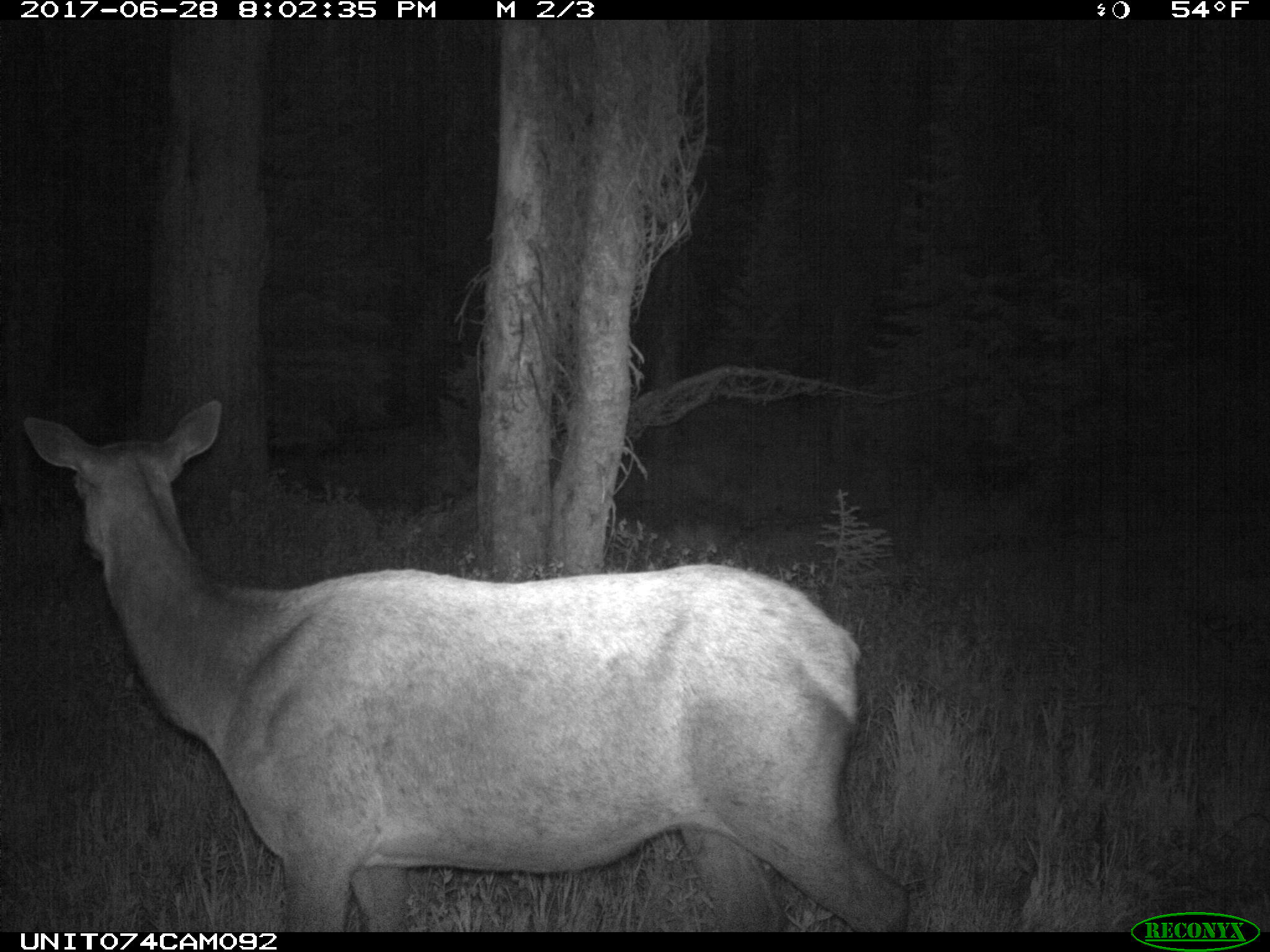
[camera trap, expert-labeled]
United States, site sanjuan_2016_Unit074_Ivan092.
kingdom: Animalia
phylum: Chordata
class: Mammalia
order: Artiodactyla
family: Cervidae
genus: Cervus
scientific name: Cervus elaphus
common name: red deer